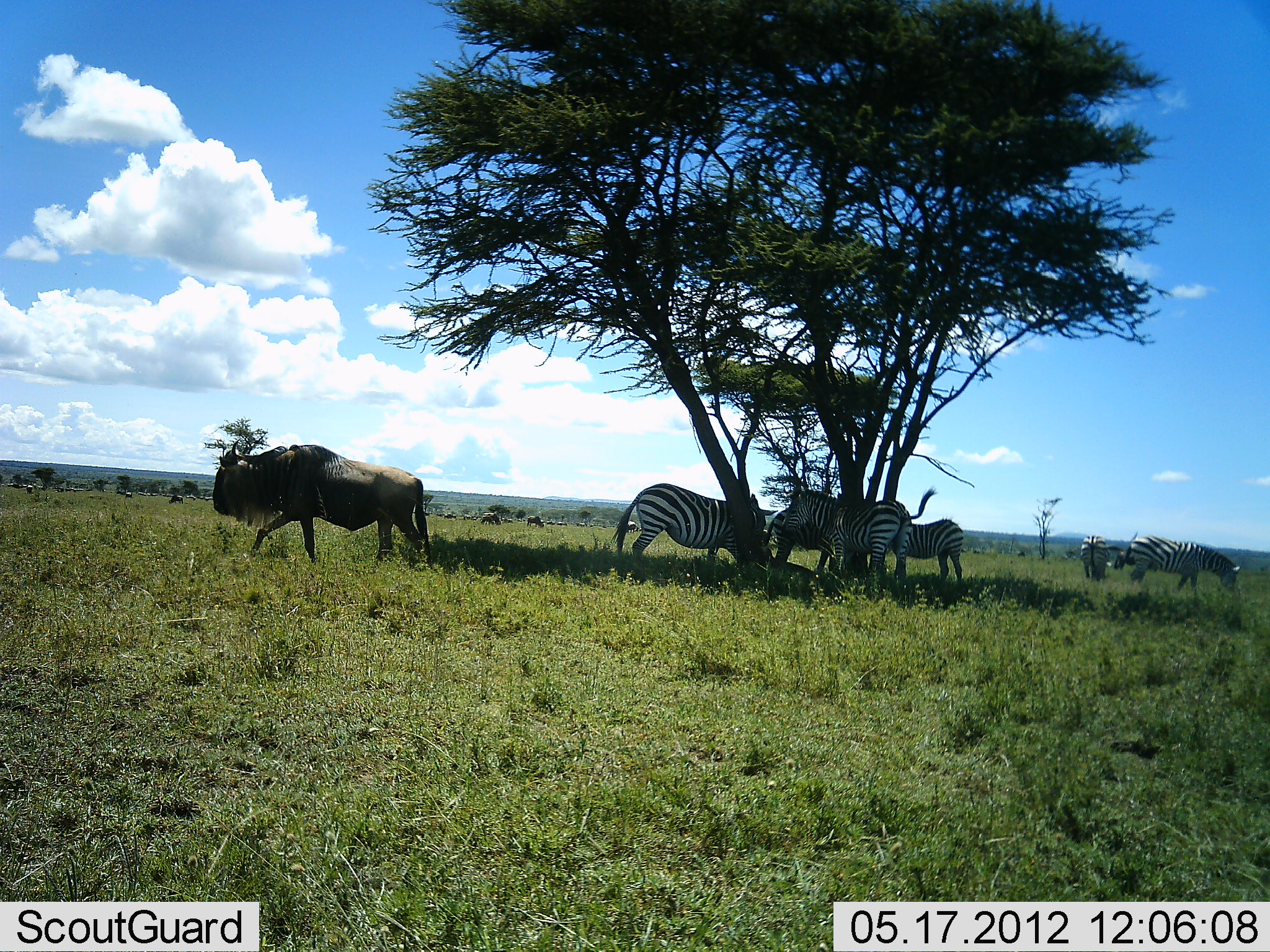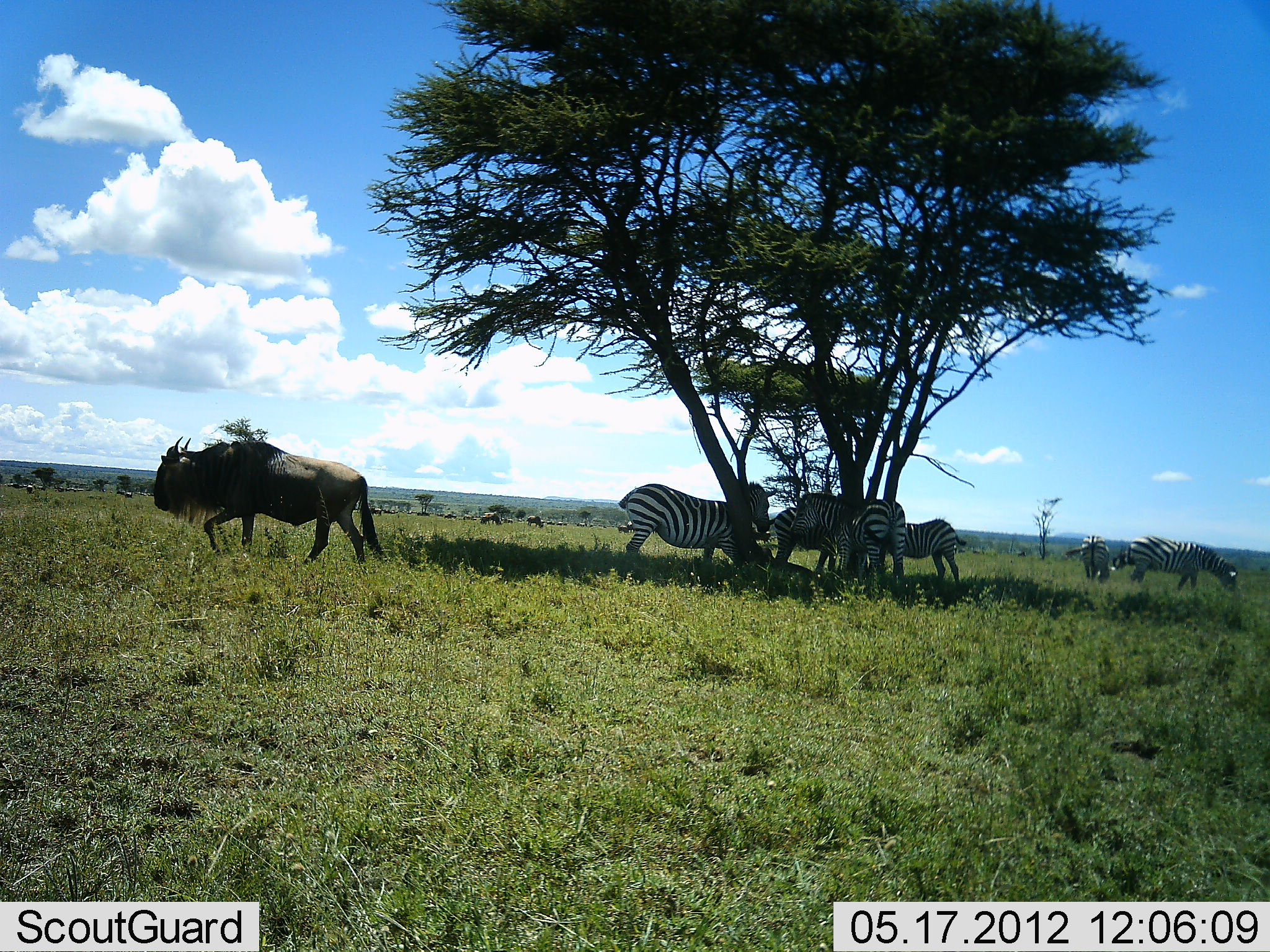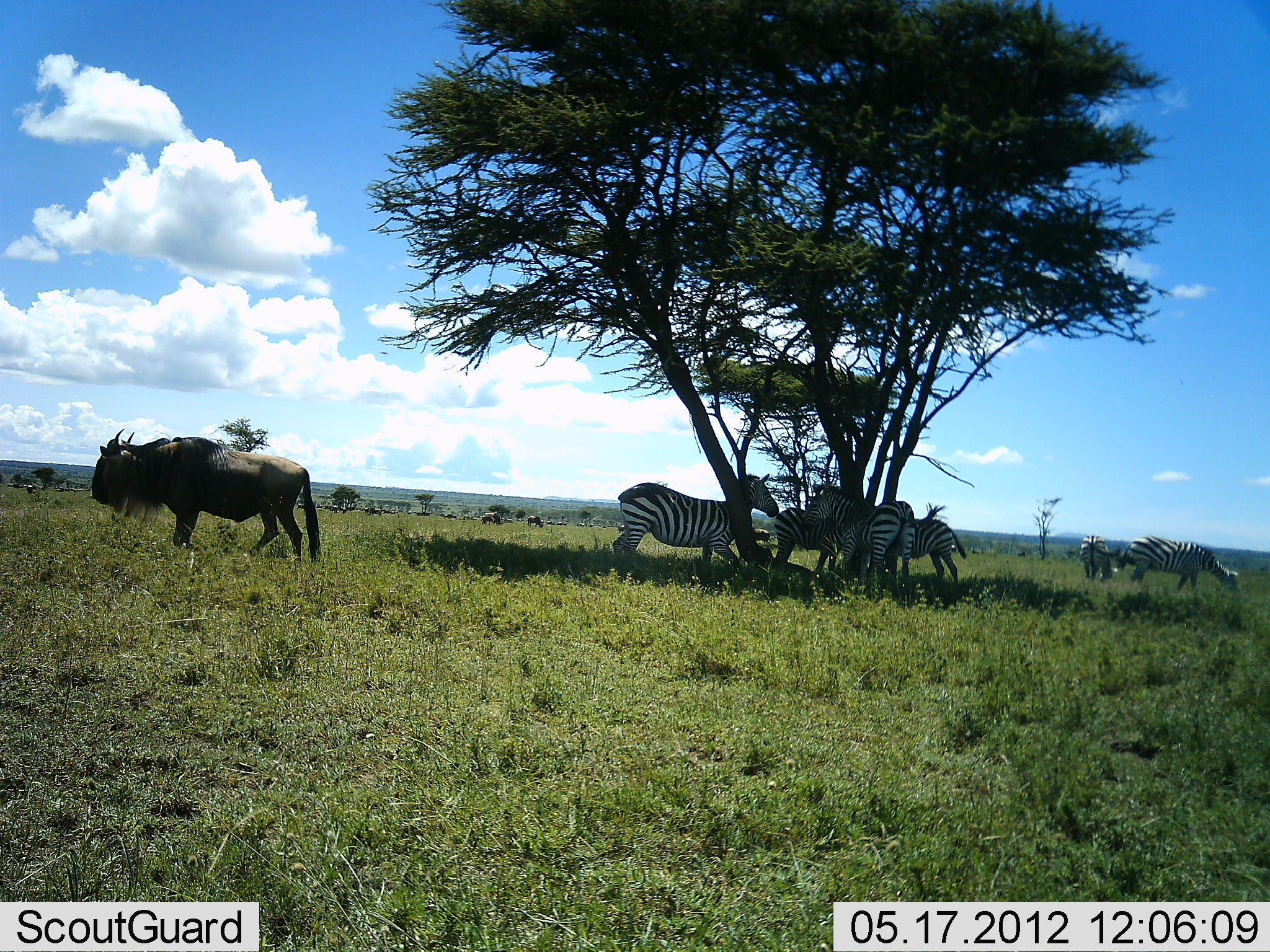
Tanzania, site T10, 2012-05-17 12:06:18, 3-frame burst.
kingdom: Animalia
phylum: Chordata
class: Mammalia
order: Artiodactyla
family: Bovidae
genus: Connochaetes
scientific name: Connochaetes taurinus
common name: blue wildebeest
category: wildebeest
Wildebeest (blue wildebeest) (Connochaetes taurinus), count 1. Behavior (volunteer vote fractions): standing 20%, resting 0%, moving 80%, interacting 0%. Young present (vote fraction): 0%. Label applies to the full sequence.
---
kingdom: Animalia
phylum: Chordata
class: Mammalia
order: Perissodactyla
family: Equidae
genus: Equus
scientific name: Equus quagga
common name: plains zebra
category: zebra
Zebra (plains zebra) (Equus quagga), count 6. Behavior (volunteer vote fractions): standing 70%, resting 10%, moving 10%, interacting 10%. Young present (vote fraction): 0%. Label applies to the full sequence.